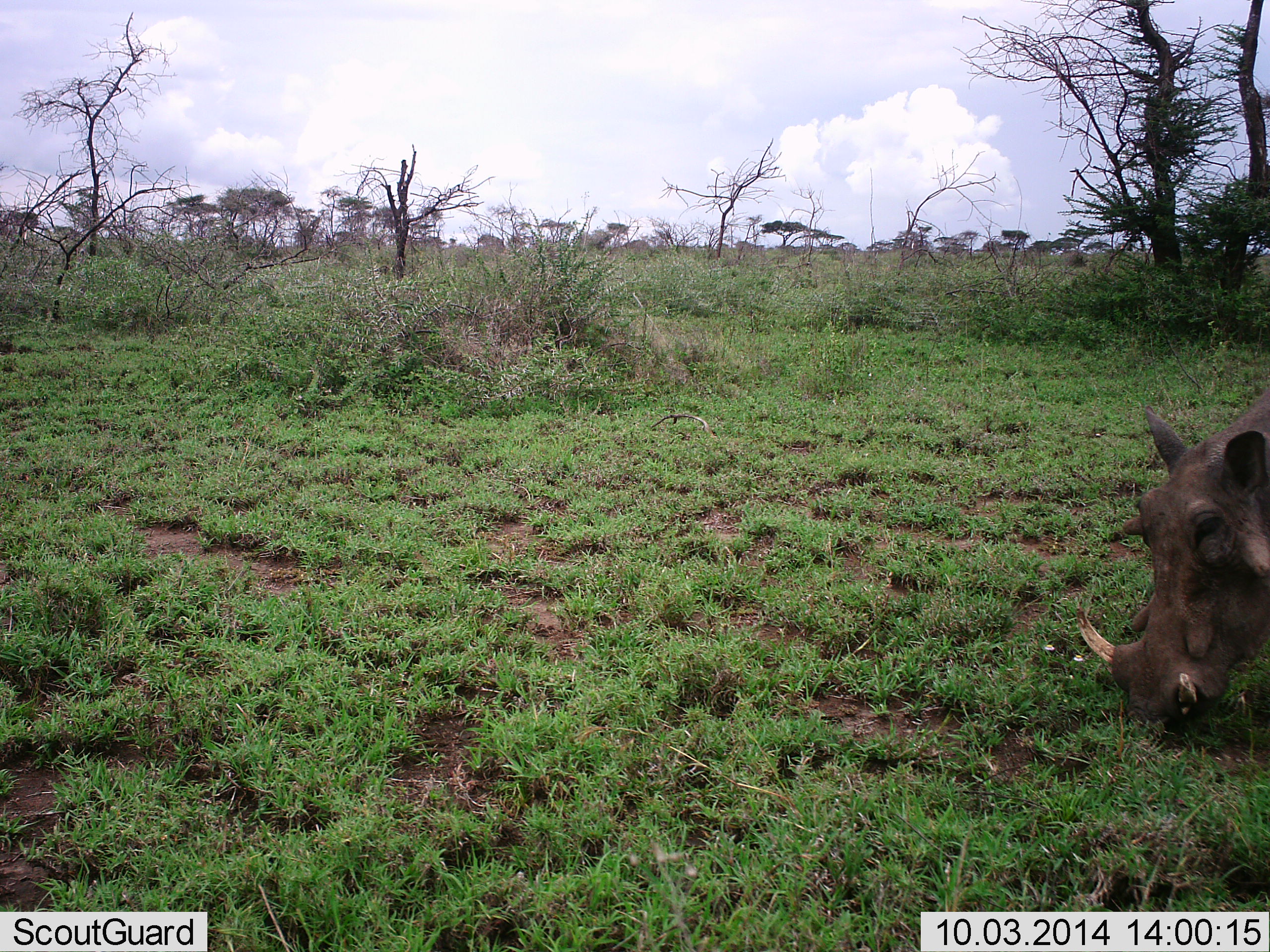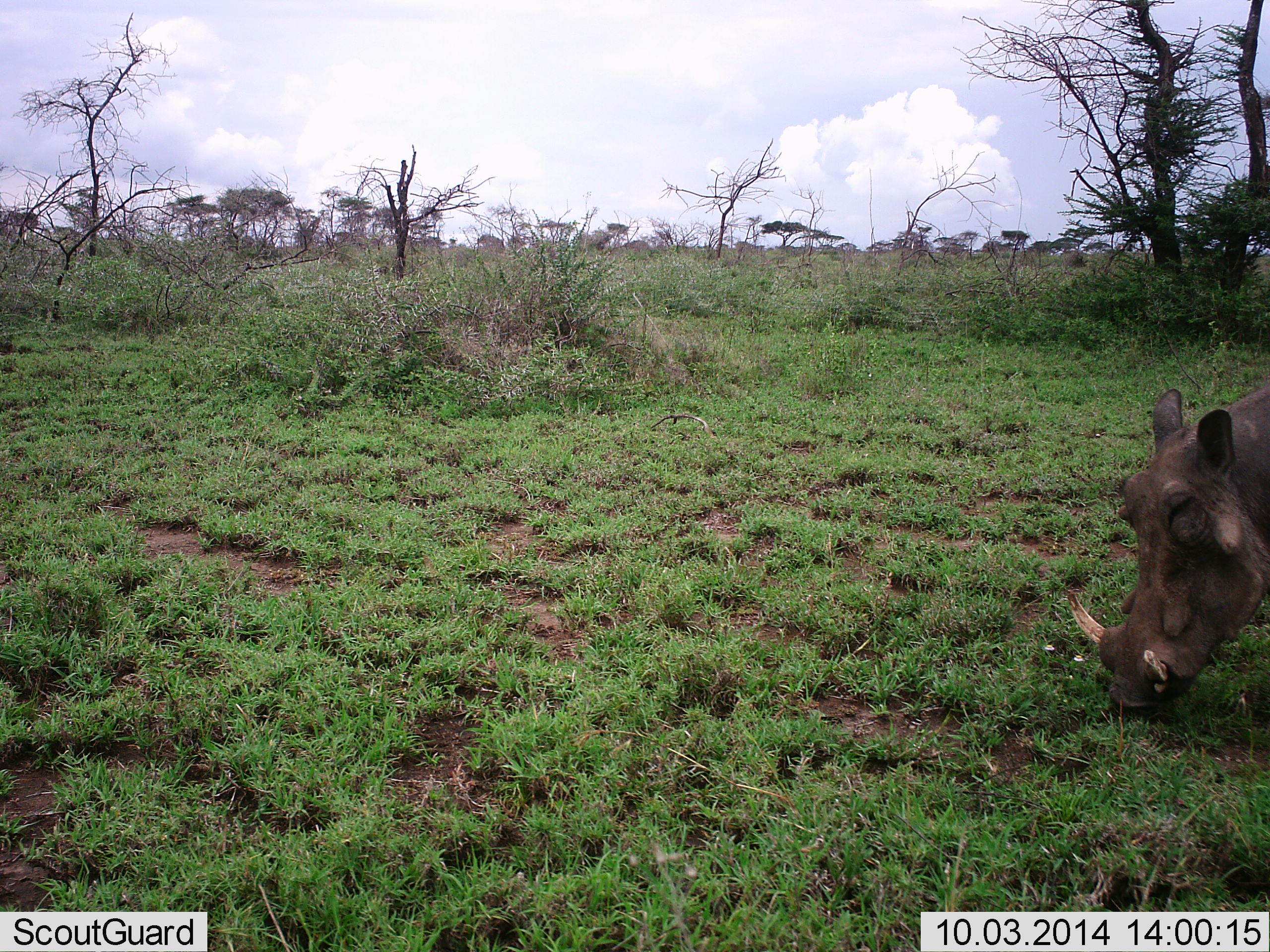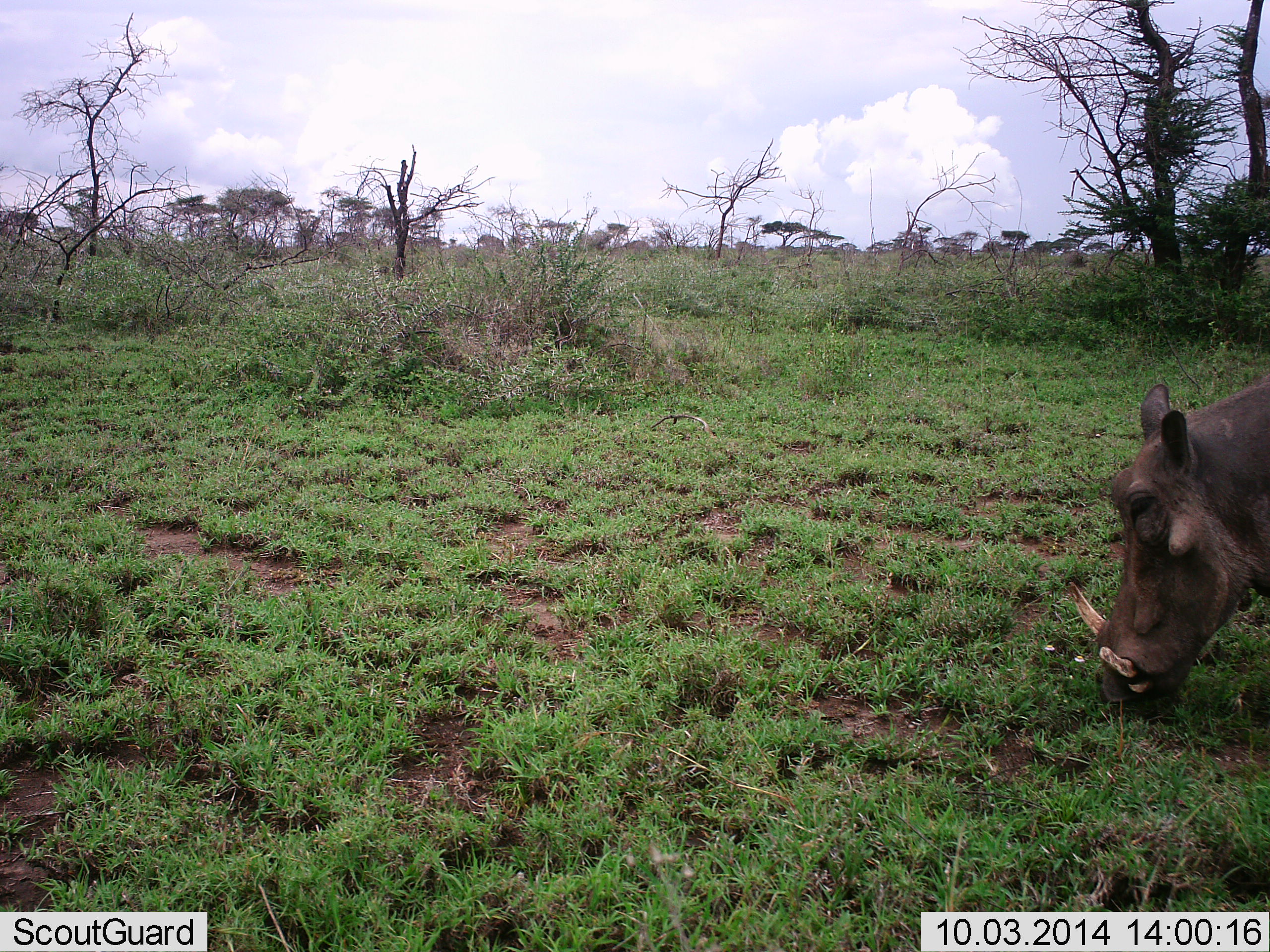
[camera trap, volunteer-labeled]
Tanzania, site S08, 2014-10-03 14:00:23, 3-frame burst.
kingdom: Animalia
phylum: Chordata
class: Mammalia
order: Artiodactyla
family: Suidae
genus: Phacochoerus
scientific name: Phacochoerus africanus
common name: warthog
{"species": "warthog (Phacochoerus africanus)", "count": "1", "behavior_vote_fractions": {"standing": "22%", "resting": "0%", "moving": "0%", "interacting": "0%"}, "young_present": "0%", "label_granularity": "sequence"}